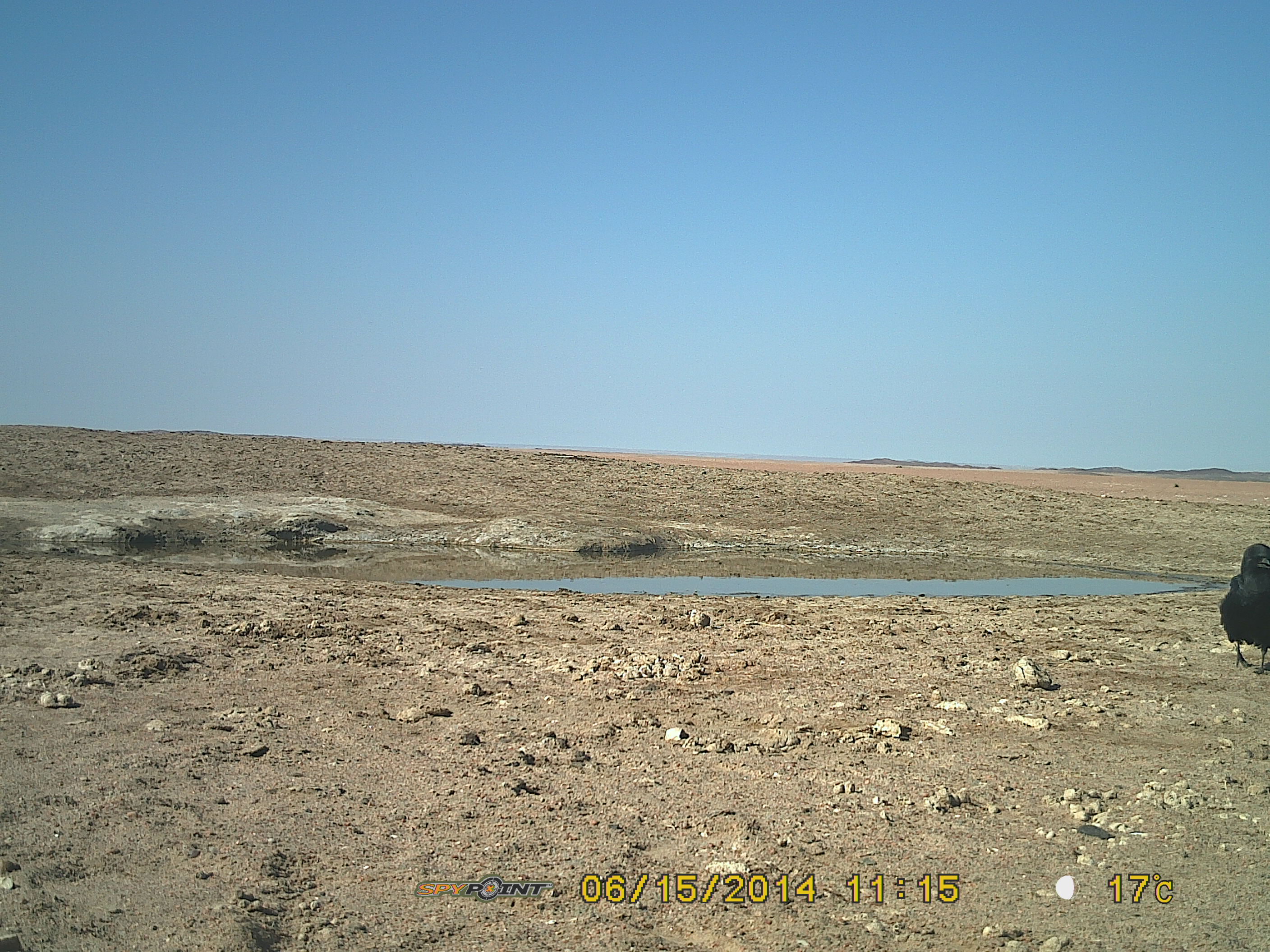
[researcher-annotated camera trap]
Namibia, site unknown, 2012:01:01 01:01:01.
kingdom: Animalia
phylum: Chordata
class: Aves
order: Passeriformes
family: Corvidae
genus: Corvus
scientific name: Corvus capensis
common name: cape crow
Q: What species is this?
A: Corvus capensis (cape crow).